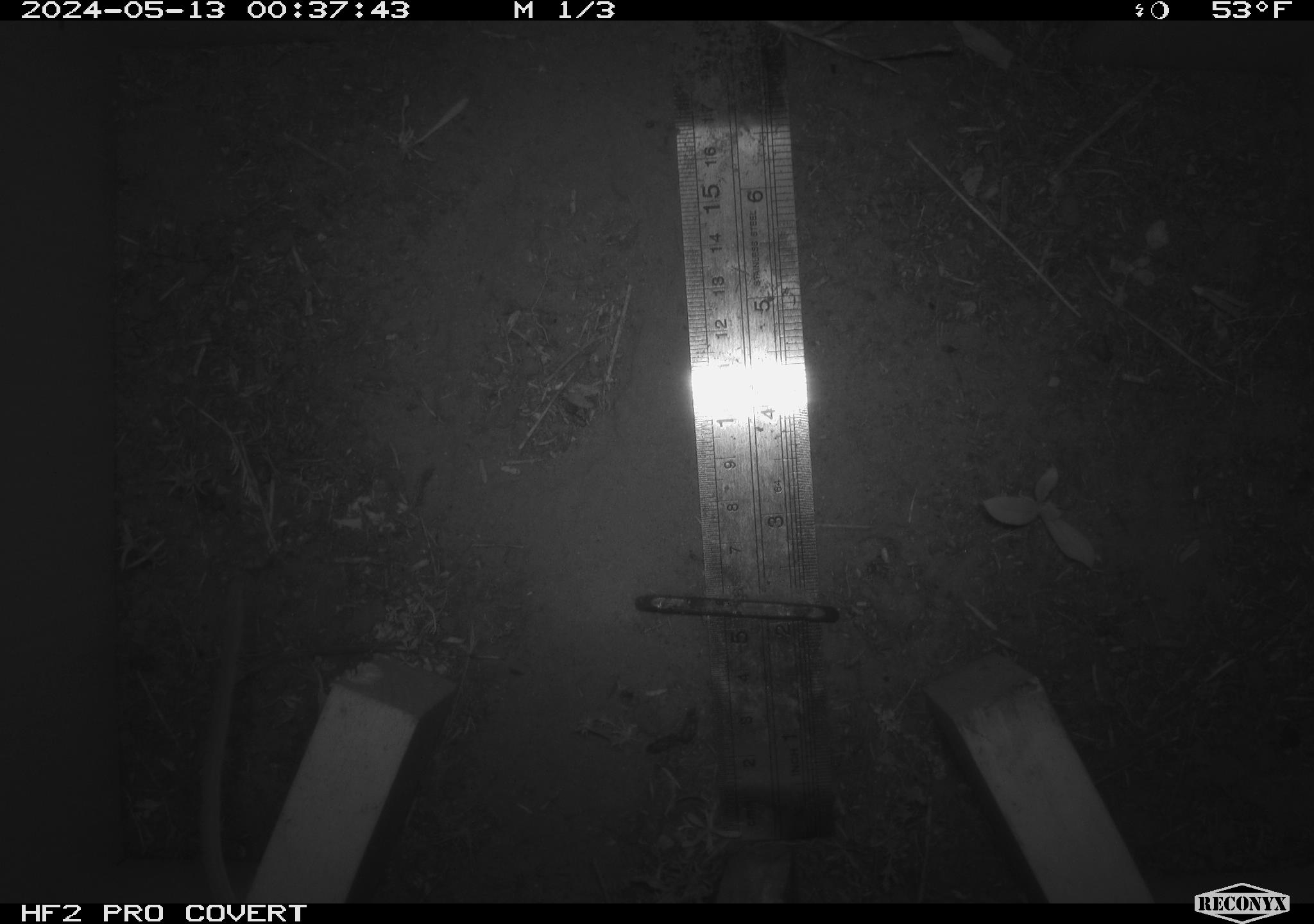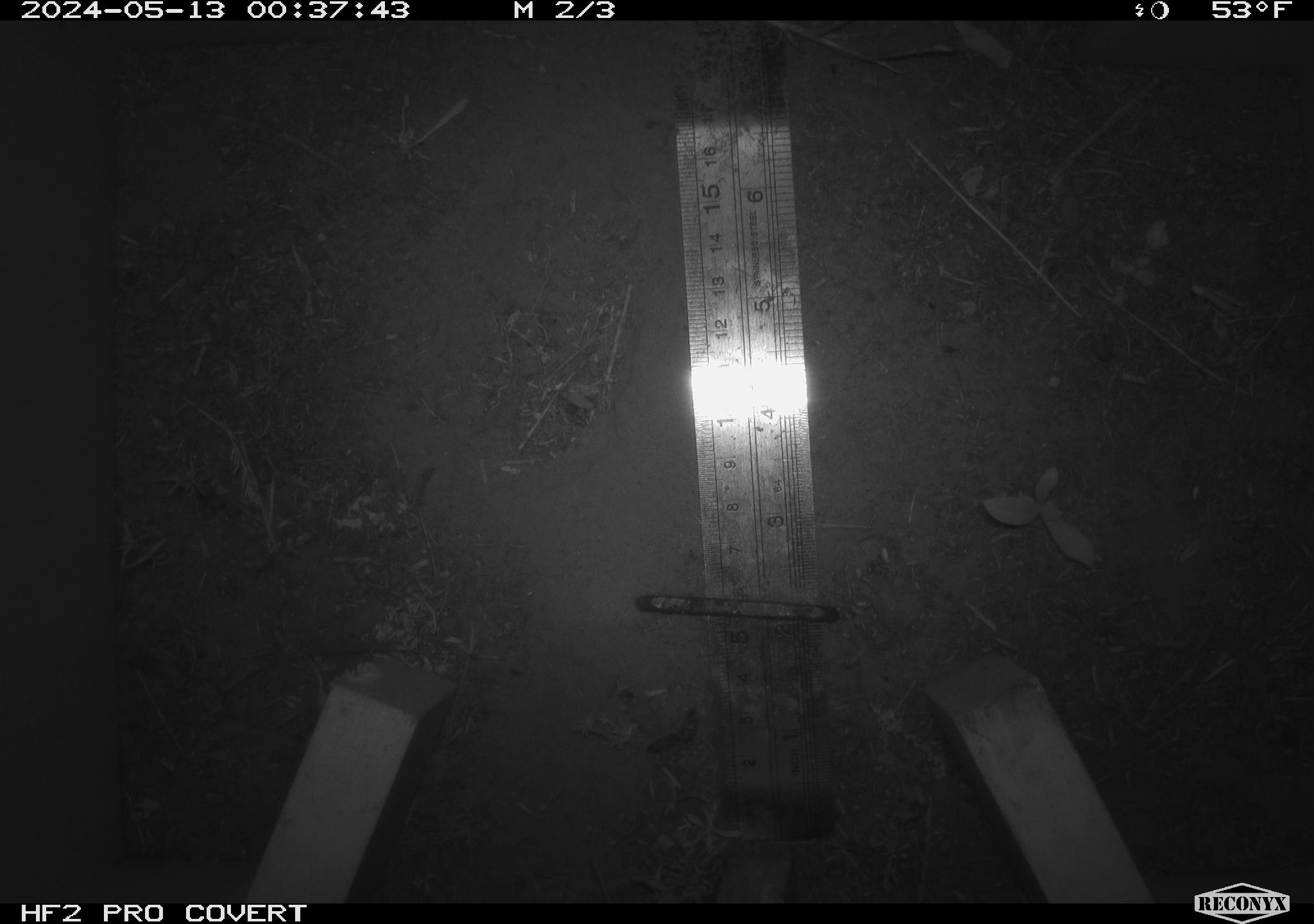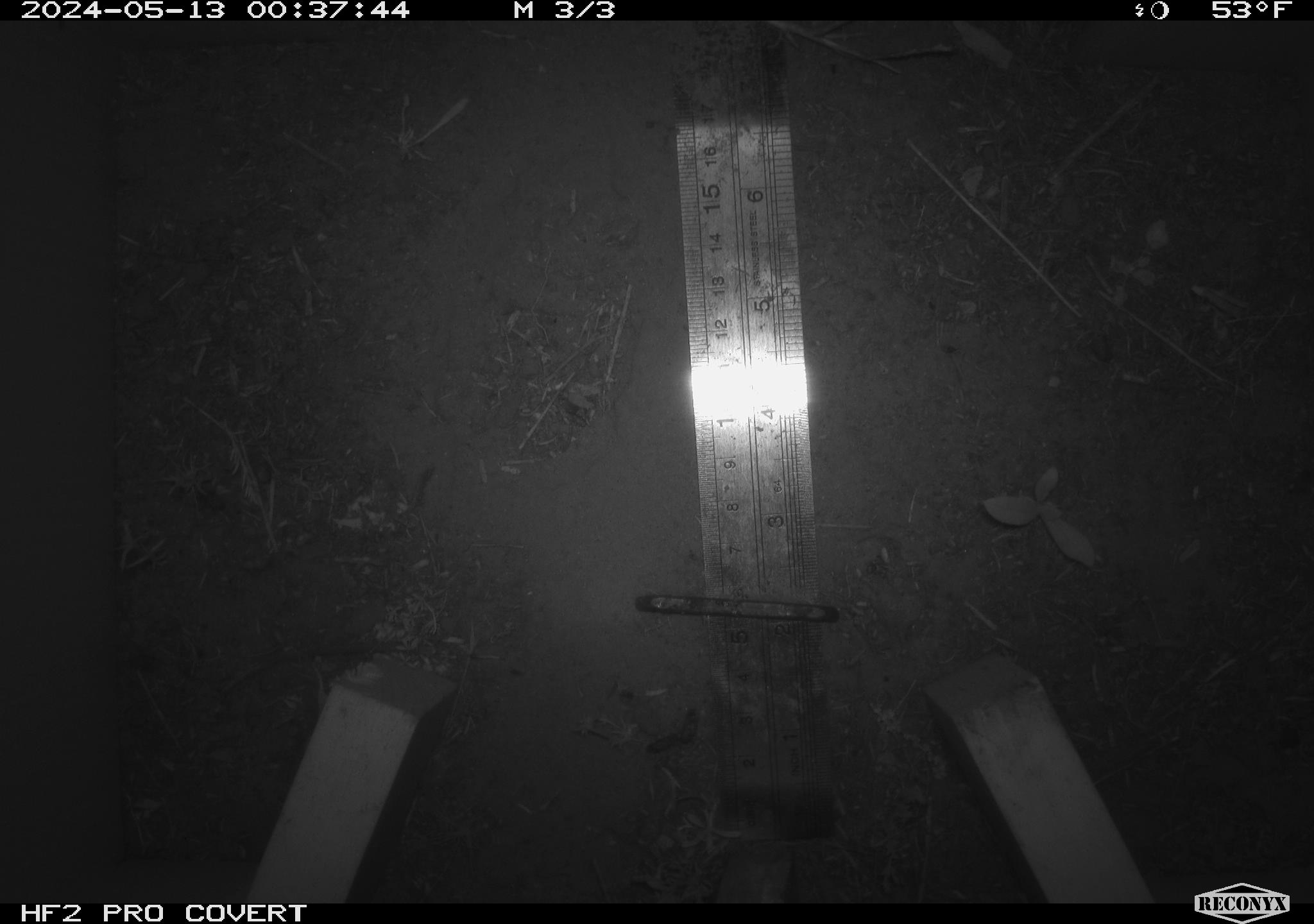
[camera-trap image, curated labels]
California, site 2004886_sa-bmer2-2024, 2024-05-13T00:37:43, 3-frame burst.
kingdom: Animalia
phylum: Chordata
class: Mammalia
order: Rodentia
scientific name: Rodentia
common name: mouse species